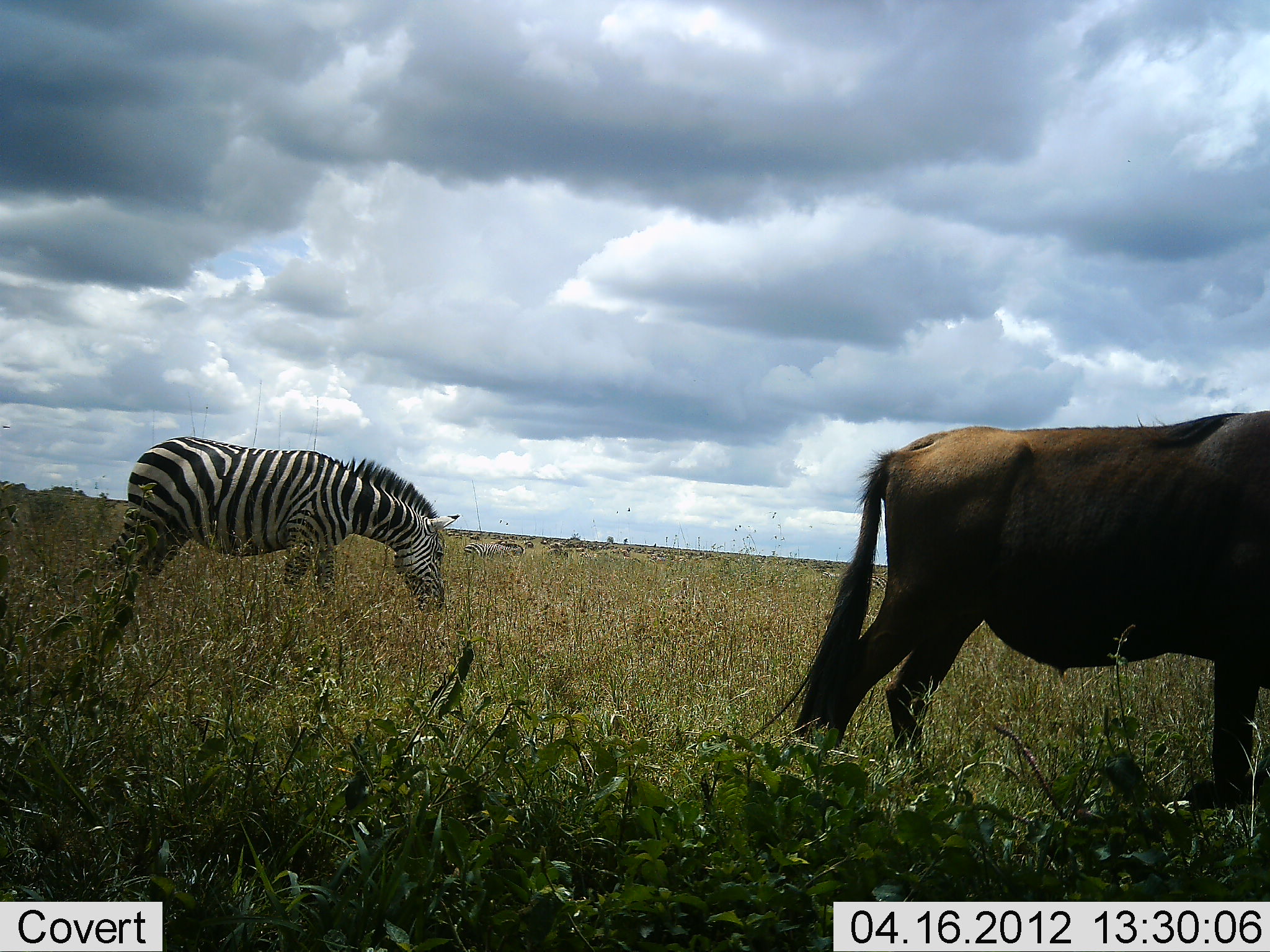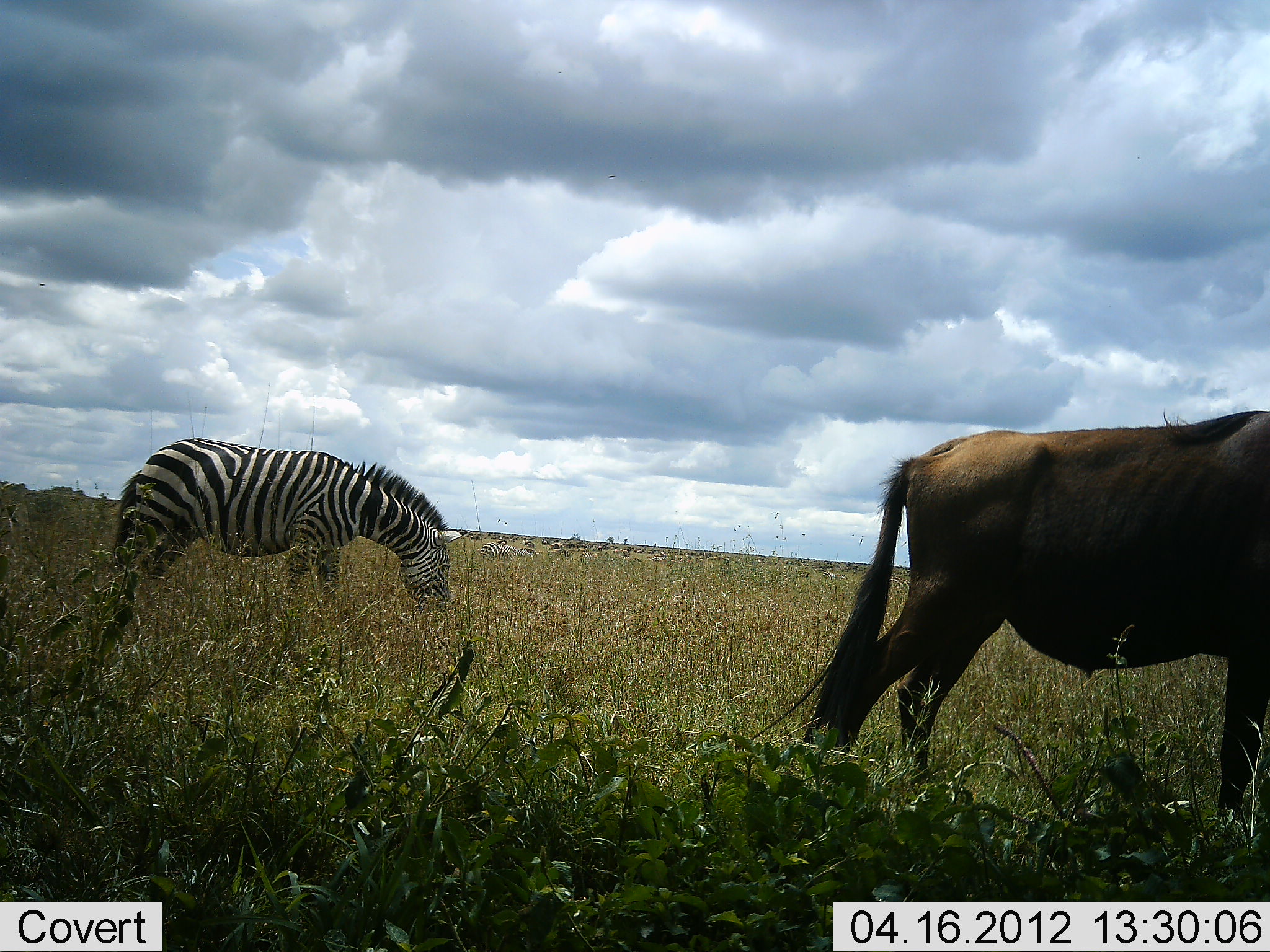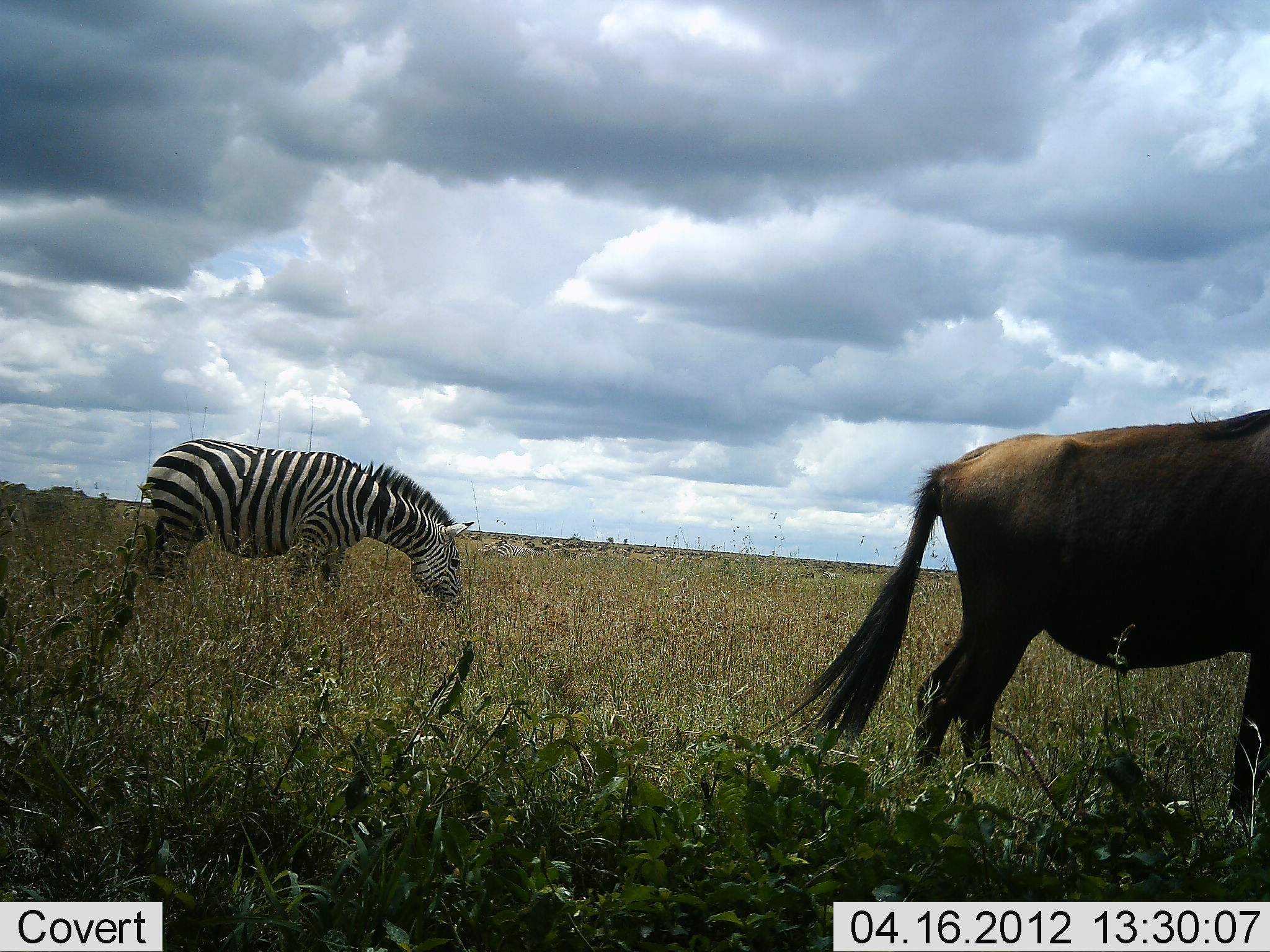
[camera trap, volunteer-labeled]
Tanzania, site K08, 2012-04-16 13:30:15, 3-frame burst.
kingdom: Animalia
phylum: Chordata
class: Mammalia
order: Artiodactyla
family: Bovidae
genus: Connochaetes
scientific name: Connochaetes taurinus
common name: blue wildebeest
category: wildebeest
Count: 1.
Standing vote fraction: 81%.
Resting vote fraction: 0%.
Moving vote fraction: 12%.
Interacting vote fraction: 0%.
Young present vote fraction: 0%.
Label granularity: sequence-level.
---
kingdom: Animalia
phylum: Chordata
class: Mammalia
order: Perissodactyla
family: Equidae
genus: Equus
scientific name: Equus quagga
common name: plains zebra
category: zebra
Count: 1.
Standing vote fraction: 47%.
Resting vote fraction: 0%.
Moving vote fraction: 27%.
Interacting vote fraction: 0%.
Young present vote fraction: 0%.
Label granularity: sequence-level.